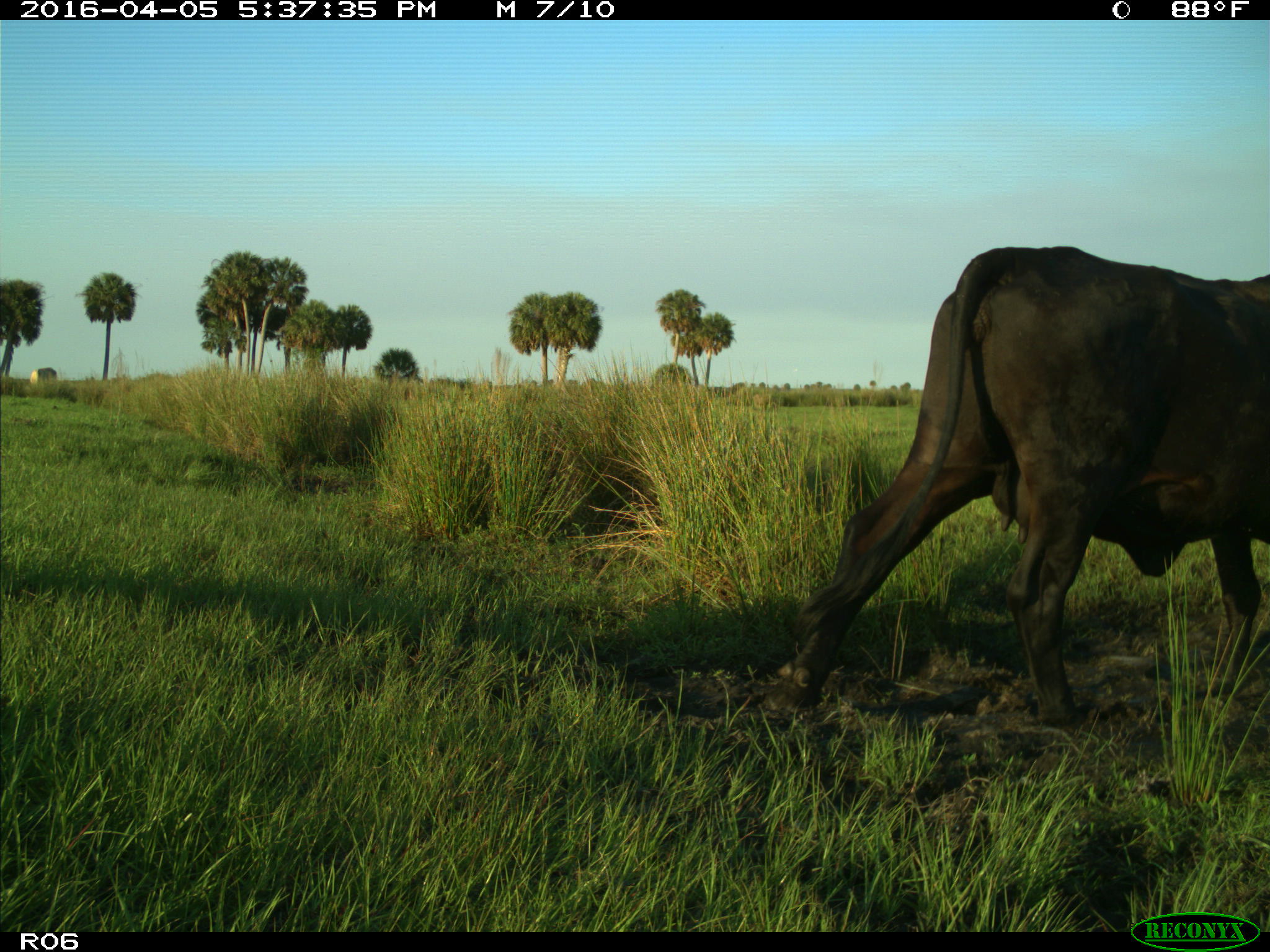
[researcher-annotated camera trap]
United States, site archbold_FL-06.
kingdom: Animalia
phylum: Chordata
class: Mammalia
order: Artiodactyla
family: Bovidae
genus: Bos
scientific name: Bos taurus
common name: domestic cow